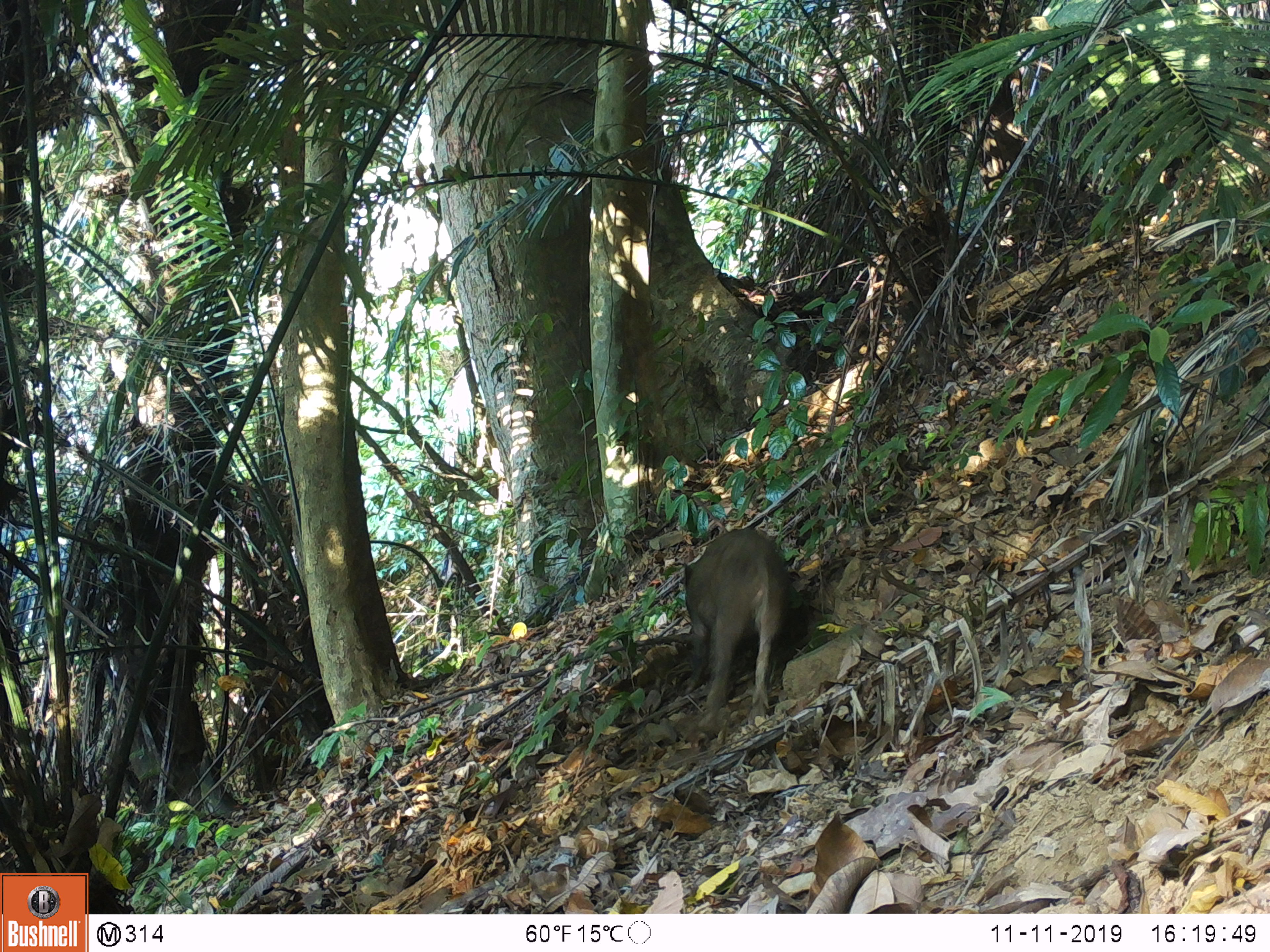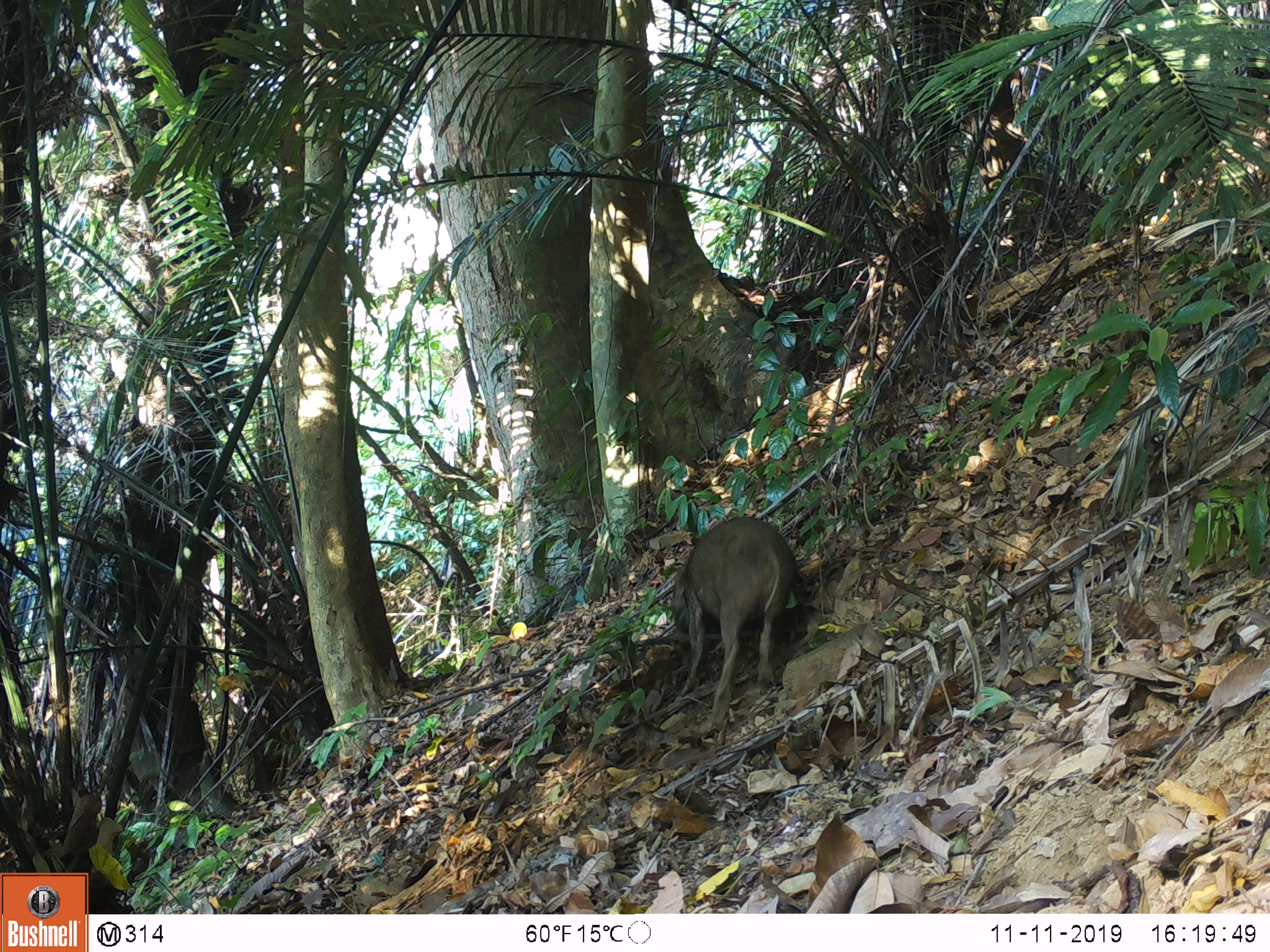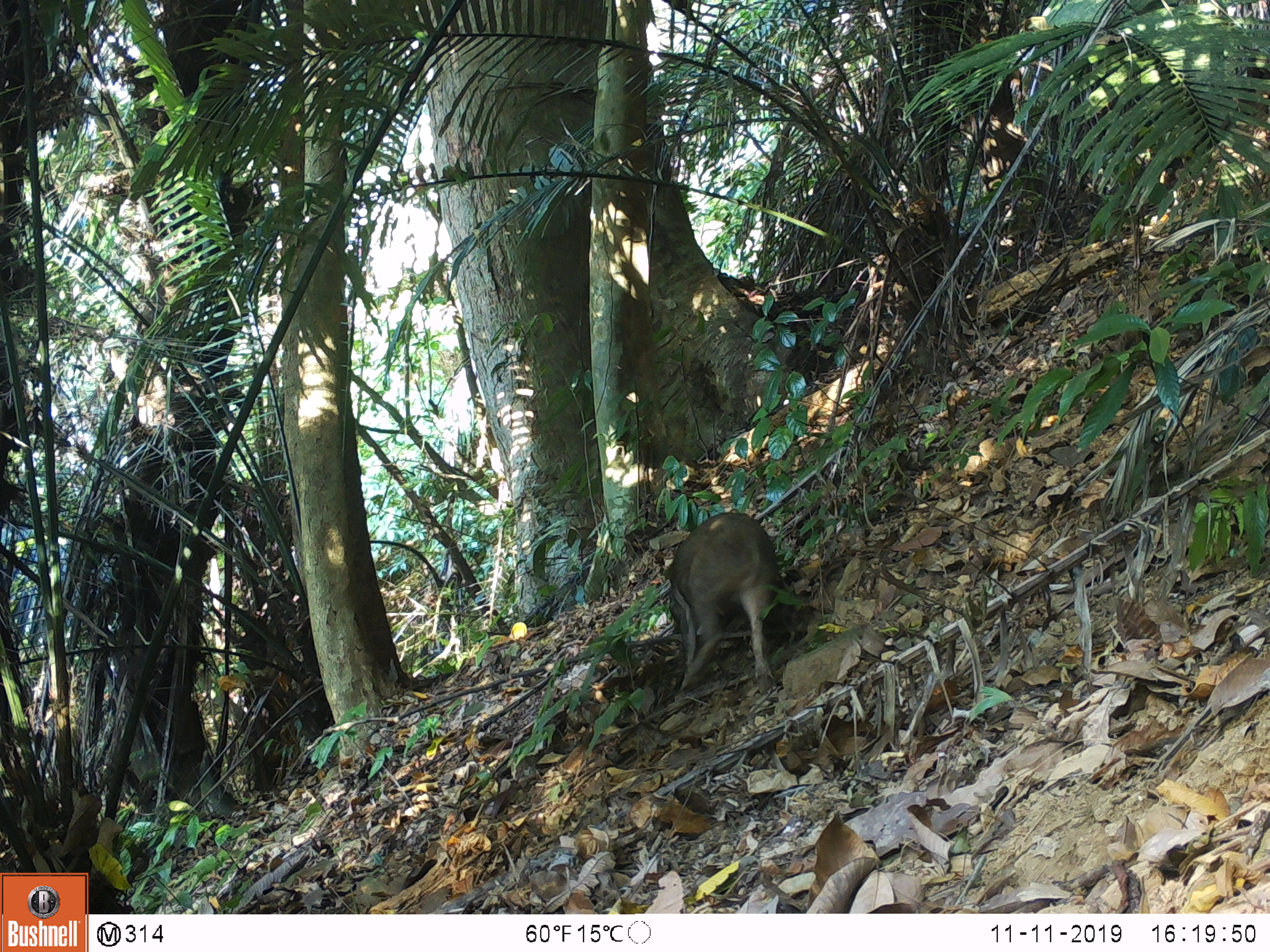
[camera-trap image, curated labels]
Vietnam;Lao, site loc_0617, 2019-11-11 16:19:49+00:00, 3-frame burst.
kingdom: Animalia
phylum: Chordata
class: Mammalia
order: Artiodactyla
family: Suidae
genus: Sus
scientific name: Sus scrofa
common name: eurasian wild pig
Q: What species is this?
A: Eurasian wild pig (Sus scrofa).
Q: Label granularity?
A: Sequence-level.